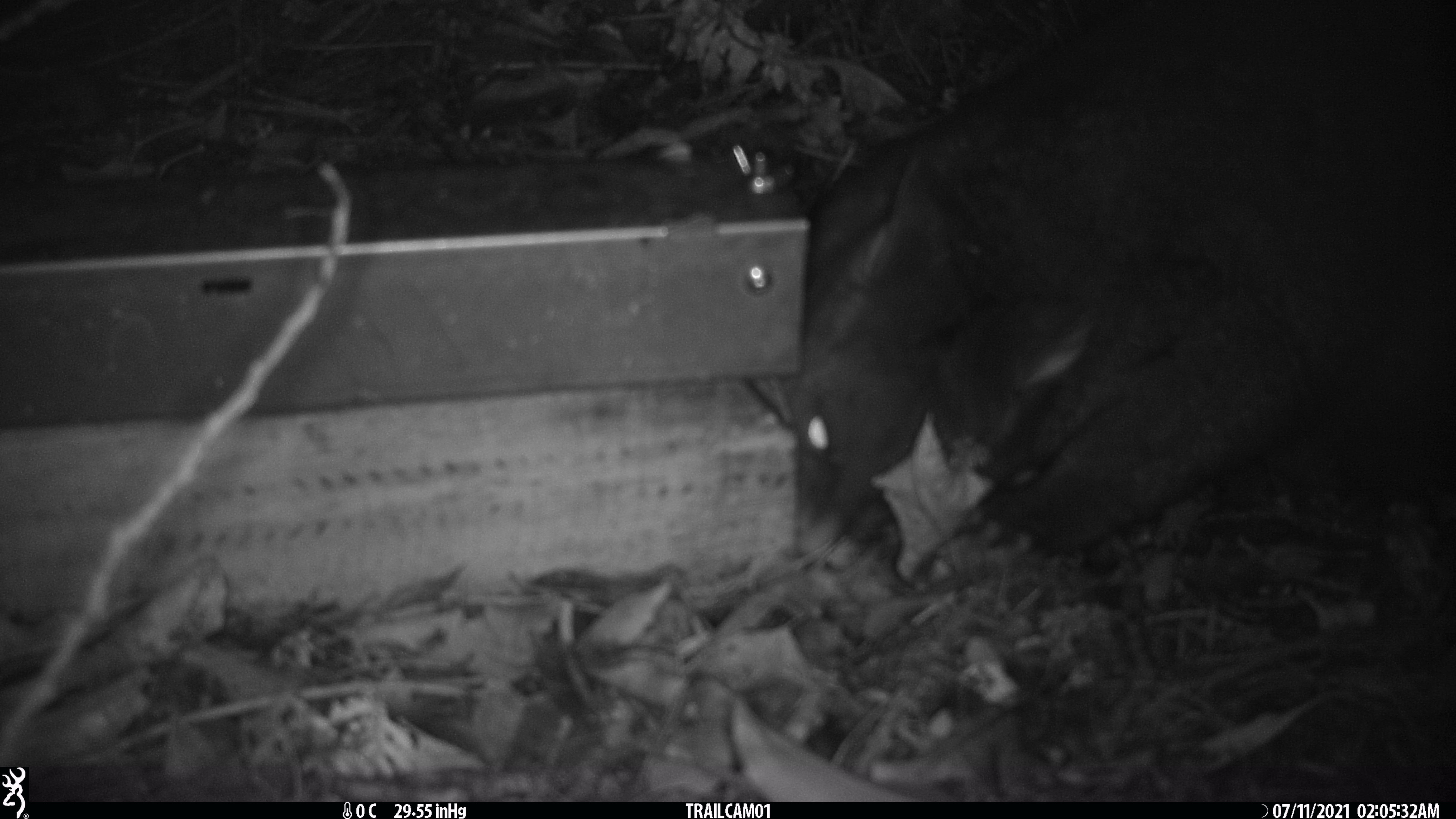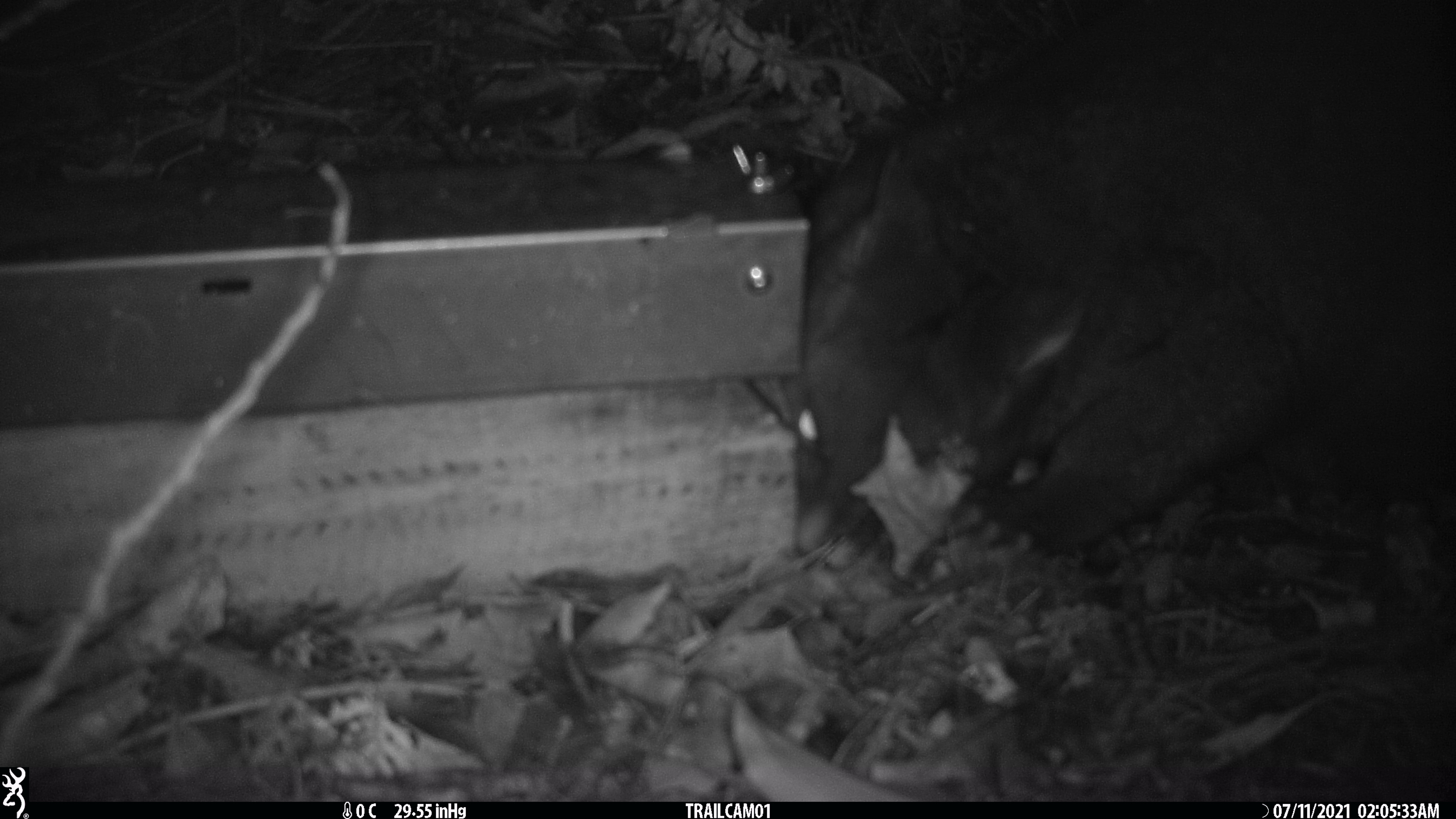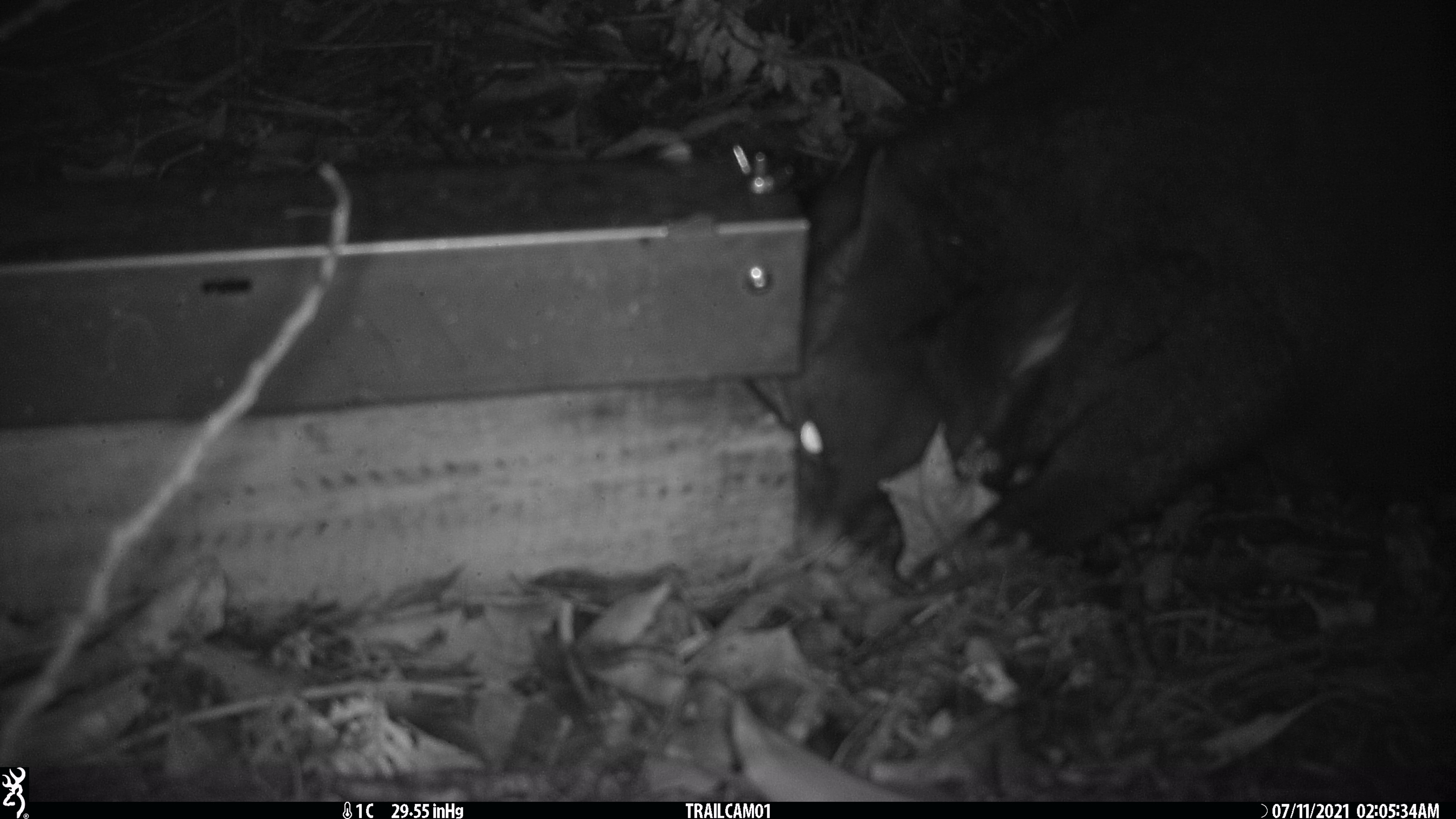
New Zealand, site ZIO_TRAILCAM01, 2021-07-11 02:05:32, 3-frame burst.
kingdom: Animalia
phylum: Chordata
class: Mammalia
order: Diprotodontia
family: Phalangeridae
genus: Trichosurus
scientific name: Trichosurus vulpecula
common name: common brushtail possum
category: possum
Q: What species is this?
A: Possum (common brushtail possum) (Trichosurus vulpecula).